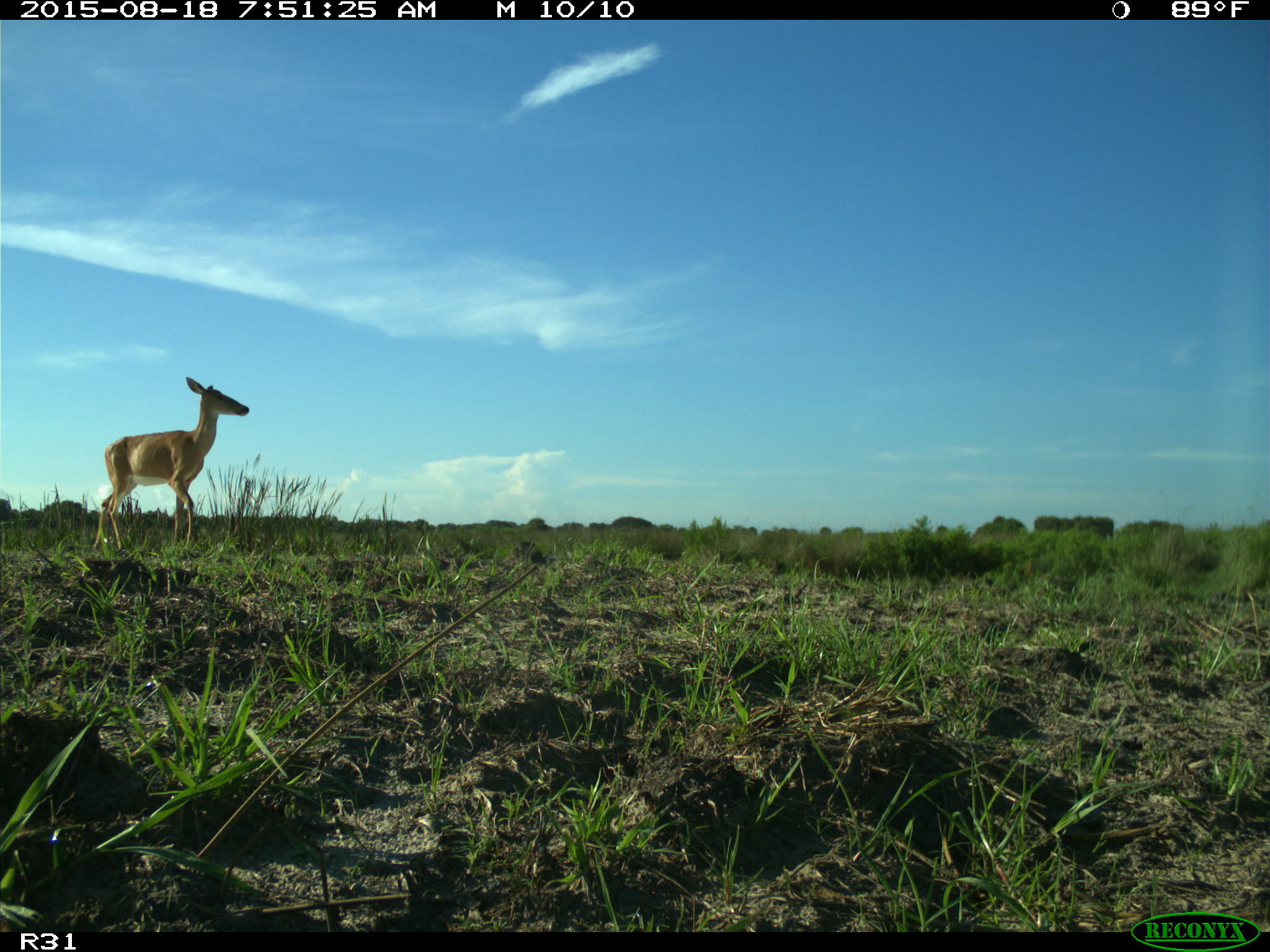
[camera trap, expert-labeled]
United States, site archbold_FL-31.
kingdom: Animalia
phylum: Chordata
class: Mammalia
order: Artiodactyla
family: Cervidae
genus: Odocoileus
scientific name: Odocoileus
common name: deer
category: unidentified deer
Unidentified deer (deer) (Odocoileus).